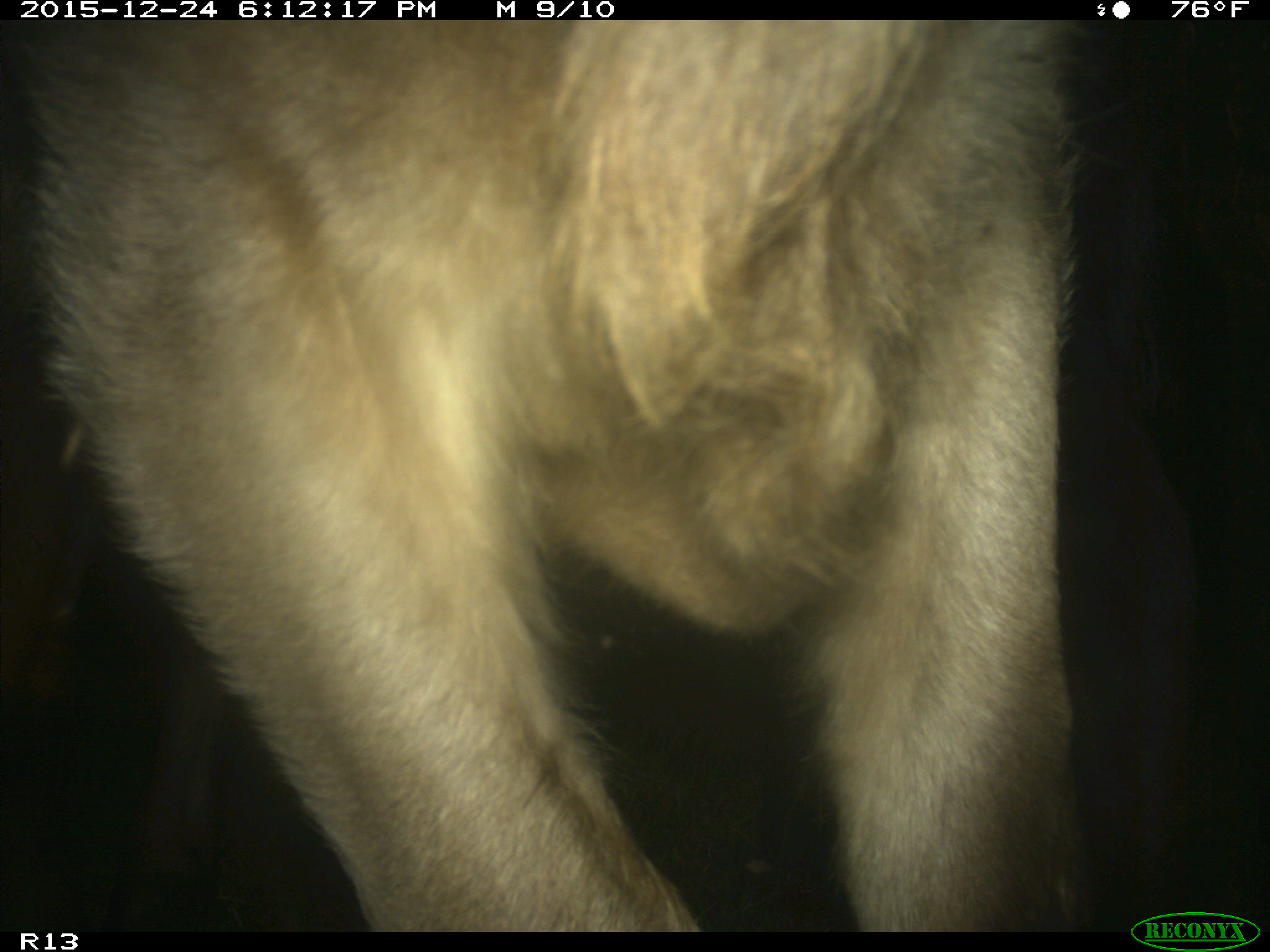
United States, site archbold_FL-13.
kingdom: Animalia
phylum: Chordata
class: Mammalia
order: Artiodactyla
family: Bovidae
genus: Bos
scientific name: Bos taurus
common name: domestic cow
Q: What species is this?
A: Bos taurus (domestic cow).